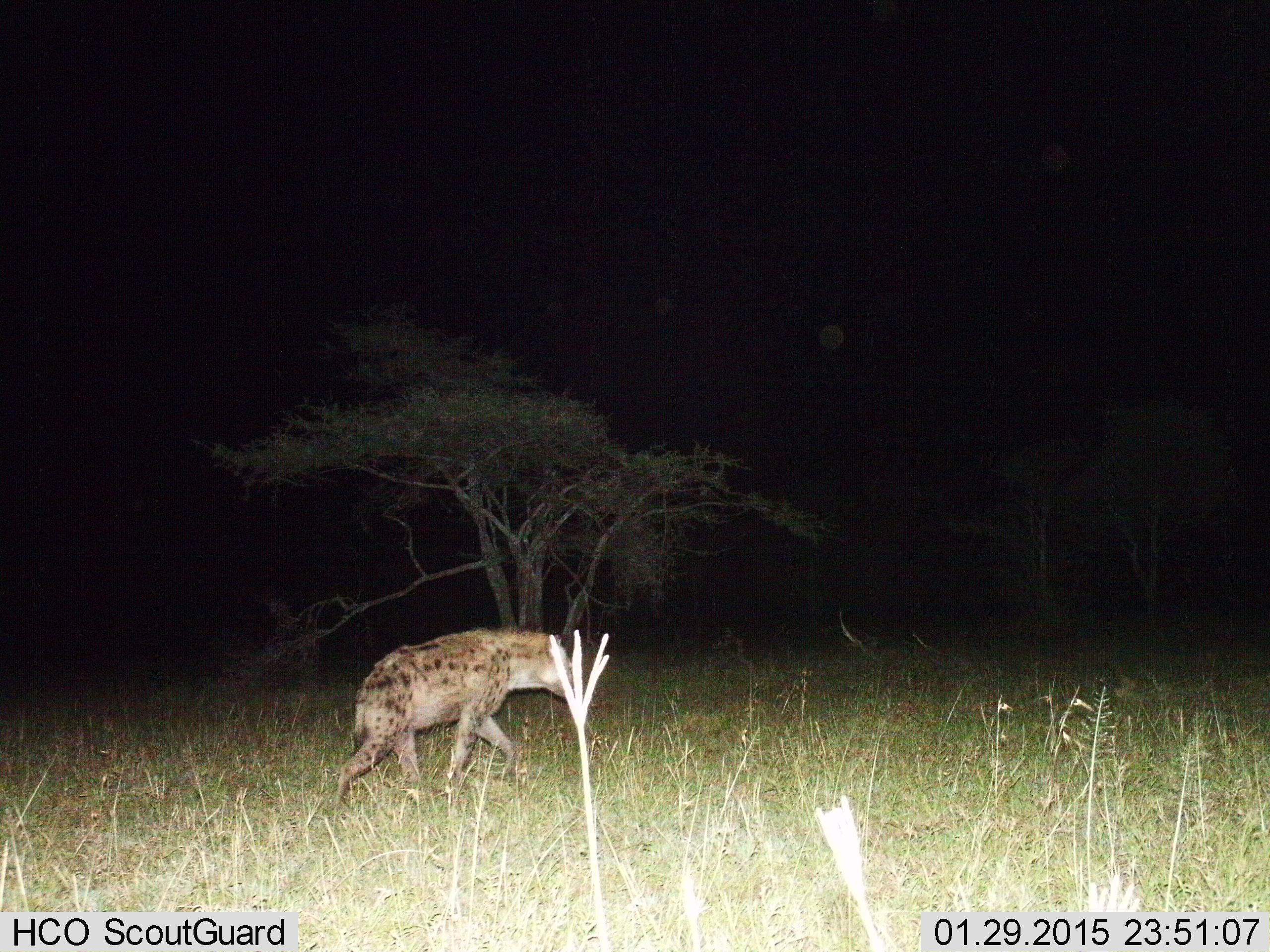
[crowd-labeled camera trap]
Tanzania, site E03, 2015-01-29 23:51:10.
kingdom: Animalia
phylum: Chordata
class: Mammalia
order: Carnivora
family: Hyaenidae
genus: Crocuta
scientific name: Crocuta crocuta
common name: spotted hyena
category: hyenaspotted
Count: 1.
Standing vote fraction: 20%.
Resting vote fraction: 0%.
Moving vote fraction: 80%.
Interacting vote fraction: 0%.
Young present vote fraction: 0%.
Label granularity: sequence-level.